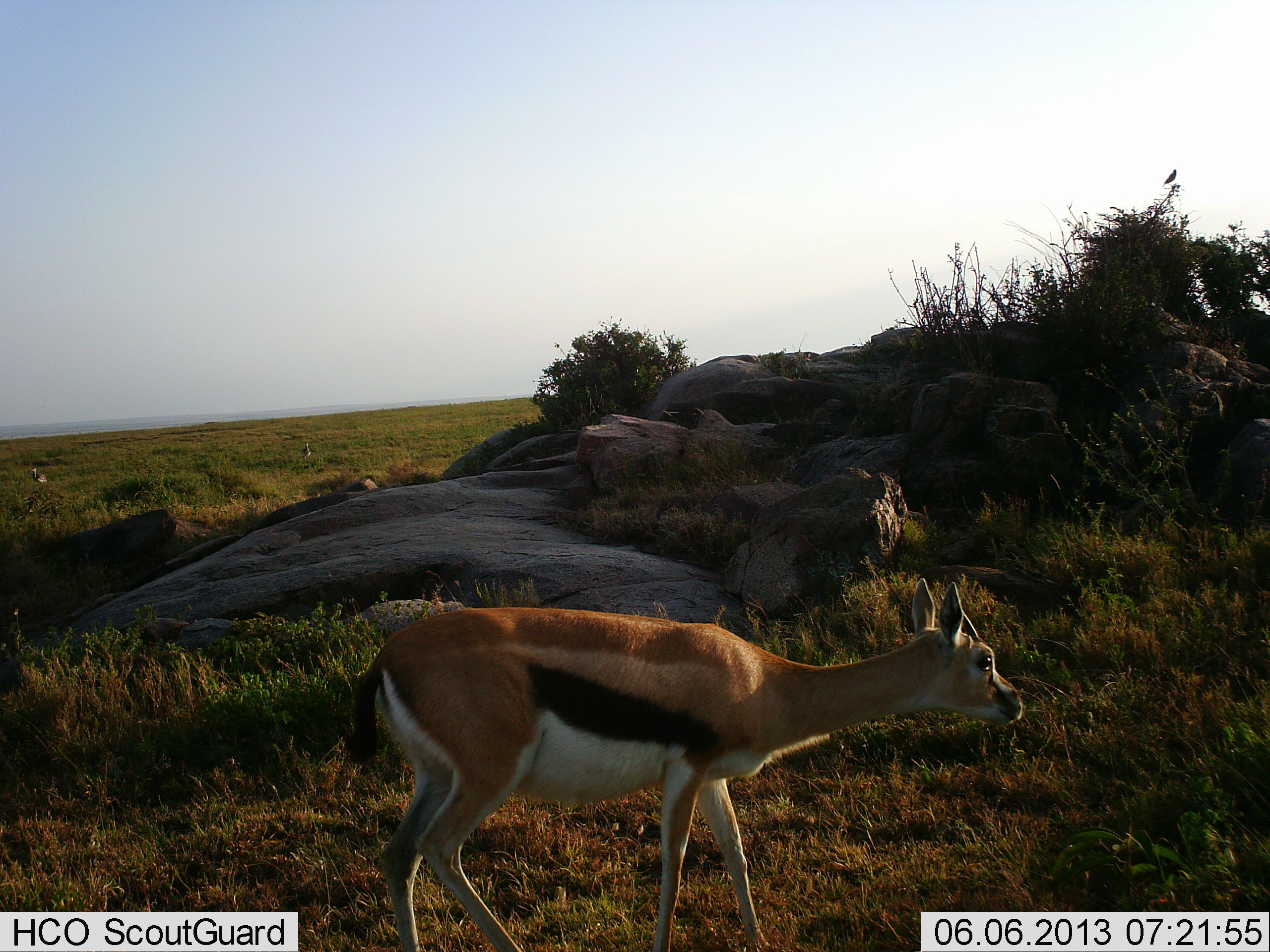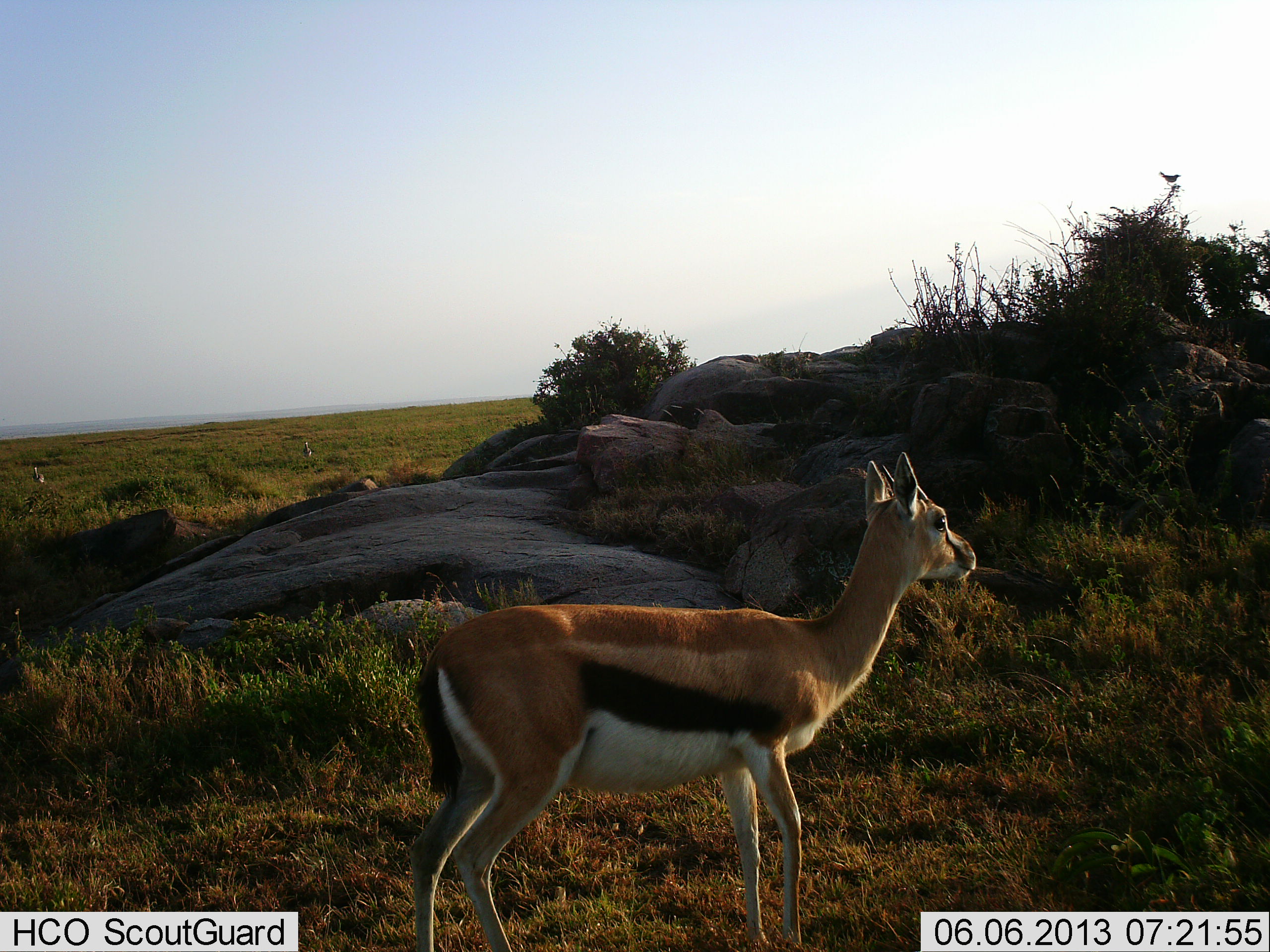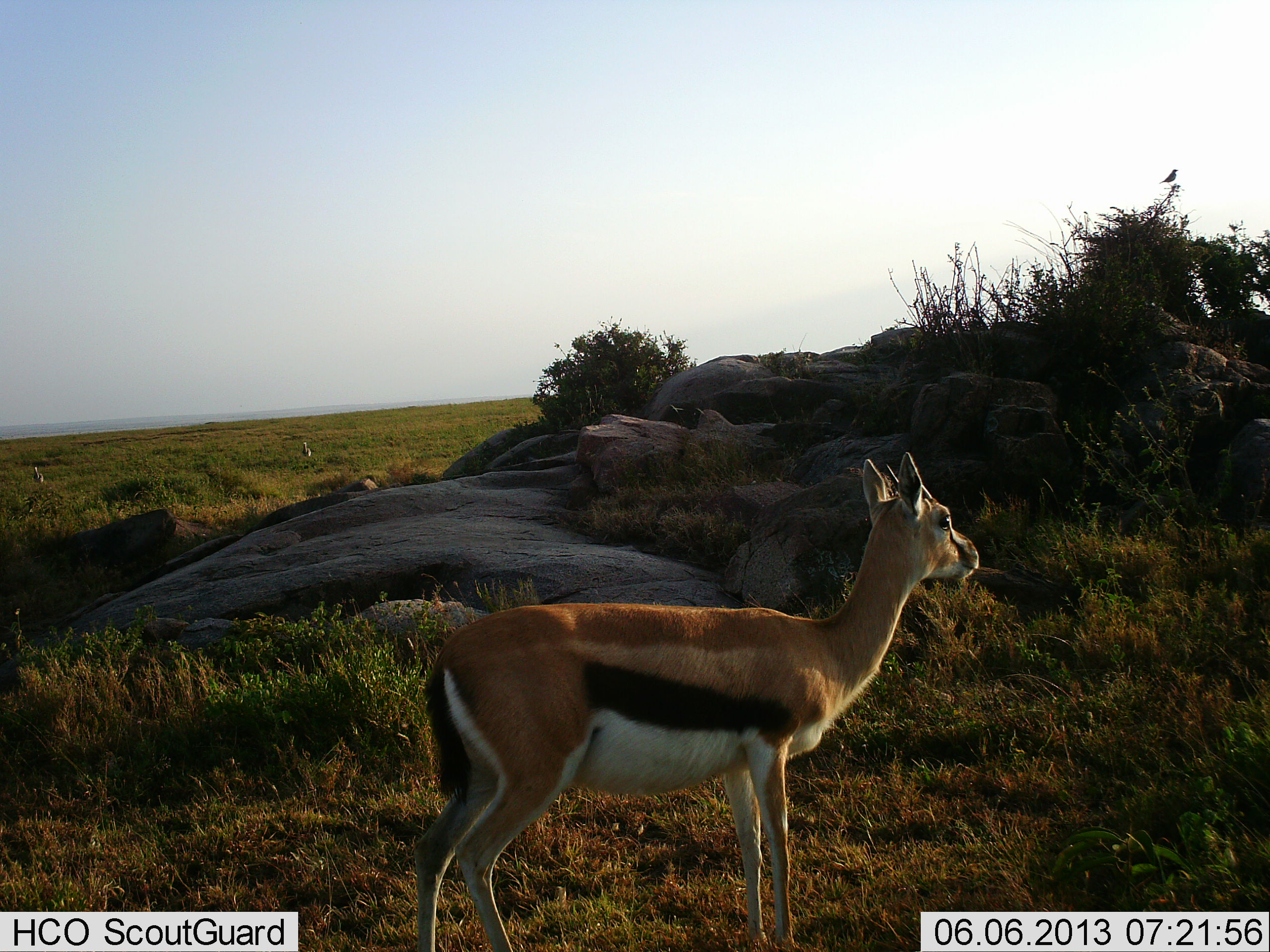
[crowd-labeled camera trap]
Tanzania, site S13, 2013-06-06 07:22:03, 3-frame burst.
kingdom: Animalia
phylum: Chordata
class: Mammalia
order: Artiodactyla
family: Bovidae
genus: Eudorcas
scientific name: Eudorcas thomsonii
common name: thomson's gazelle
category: gazellethomsons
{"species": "gazellethomsons (thomson's gazelle) (Eudorcas thomsonii)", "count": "1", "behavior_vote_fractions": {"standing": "93%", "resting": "0%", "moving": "7%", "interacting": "0%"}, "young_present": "7%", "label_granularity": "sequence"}